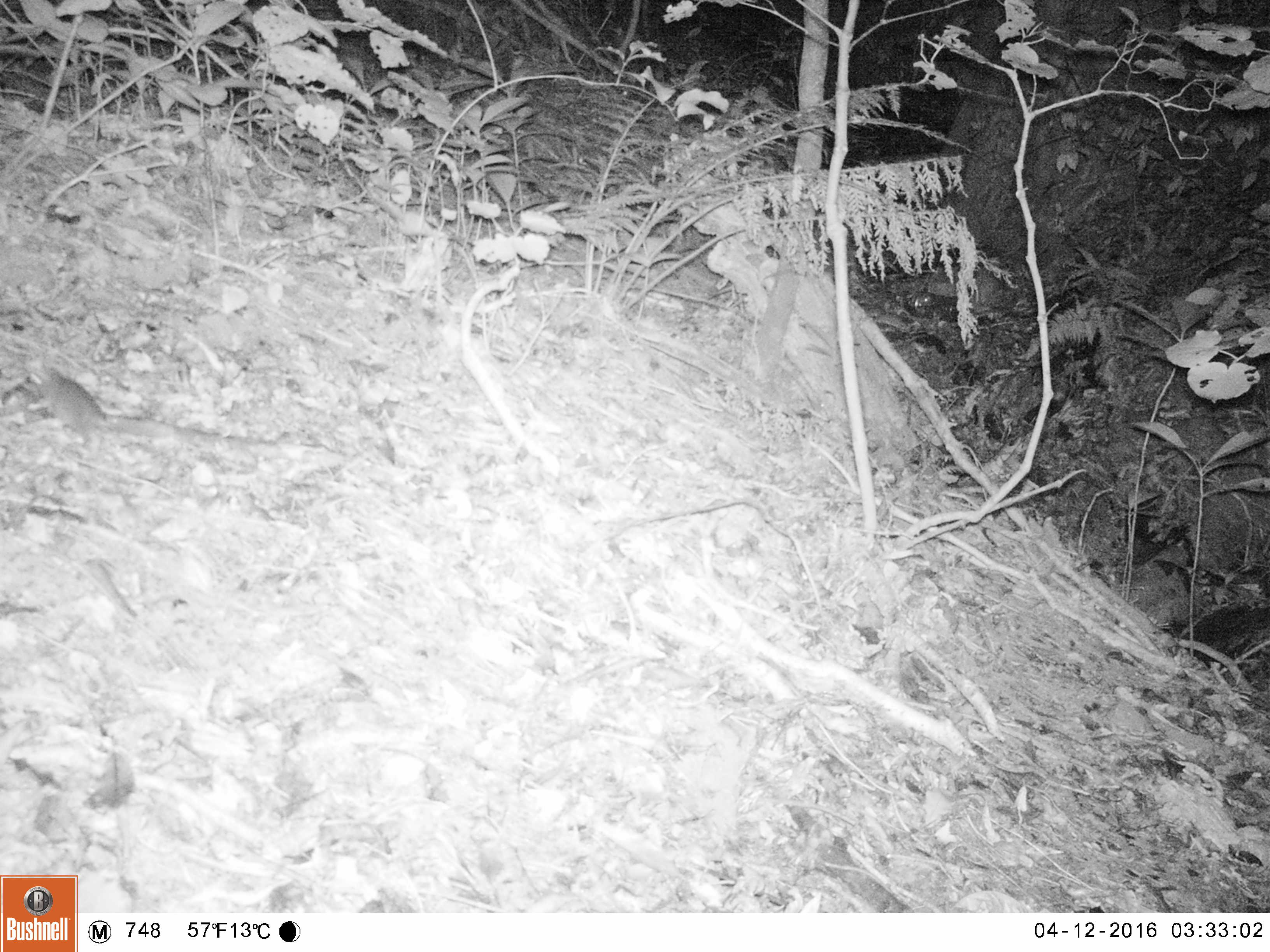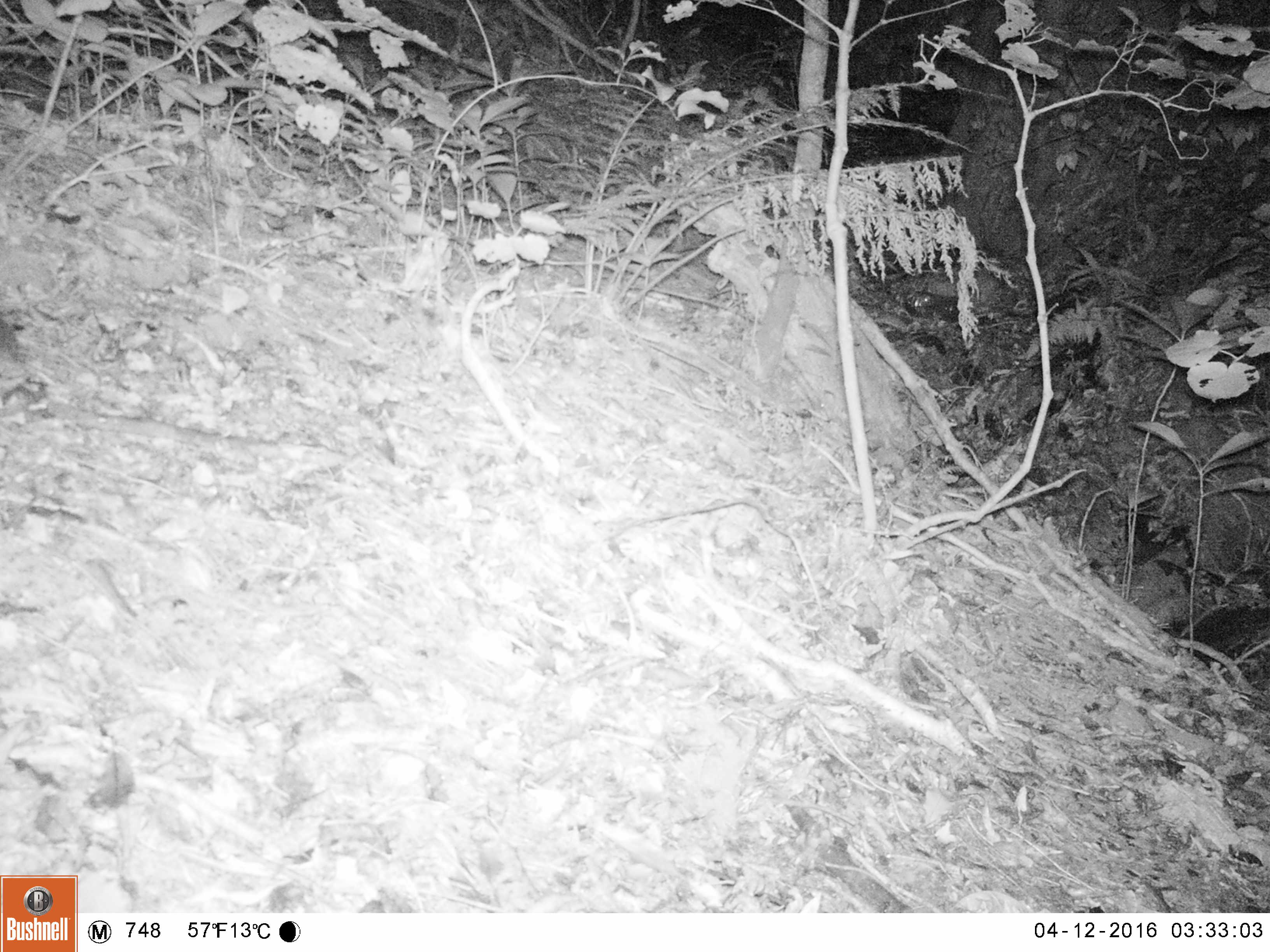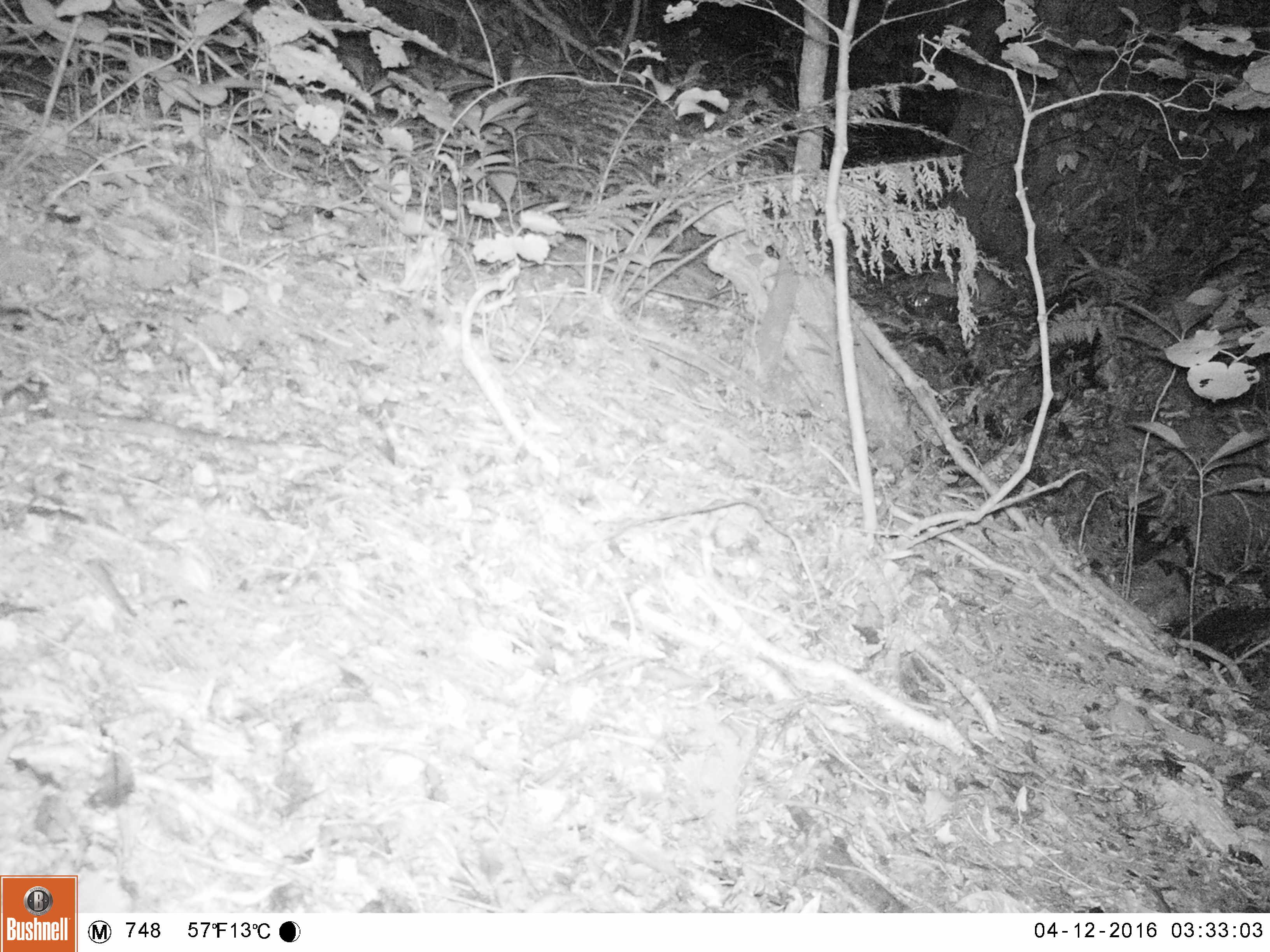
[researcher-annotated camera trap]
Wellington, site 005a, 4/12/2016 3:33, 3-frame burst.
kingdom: Animalia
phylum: Chordata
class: Mammalia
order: Rodentia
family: Muridae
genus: Mus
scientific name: Mus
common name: mouse